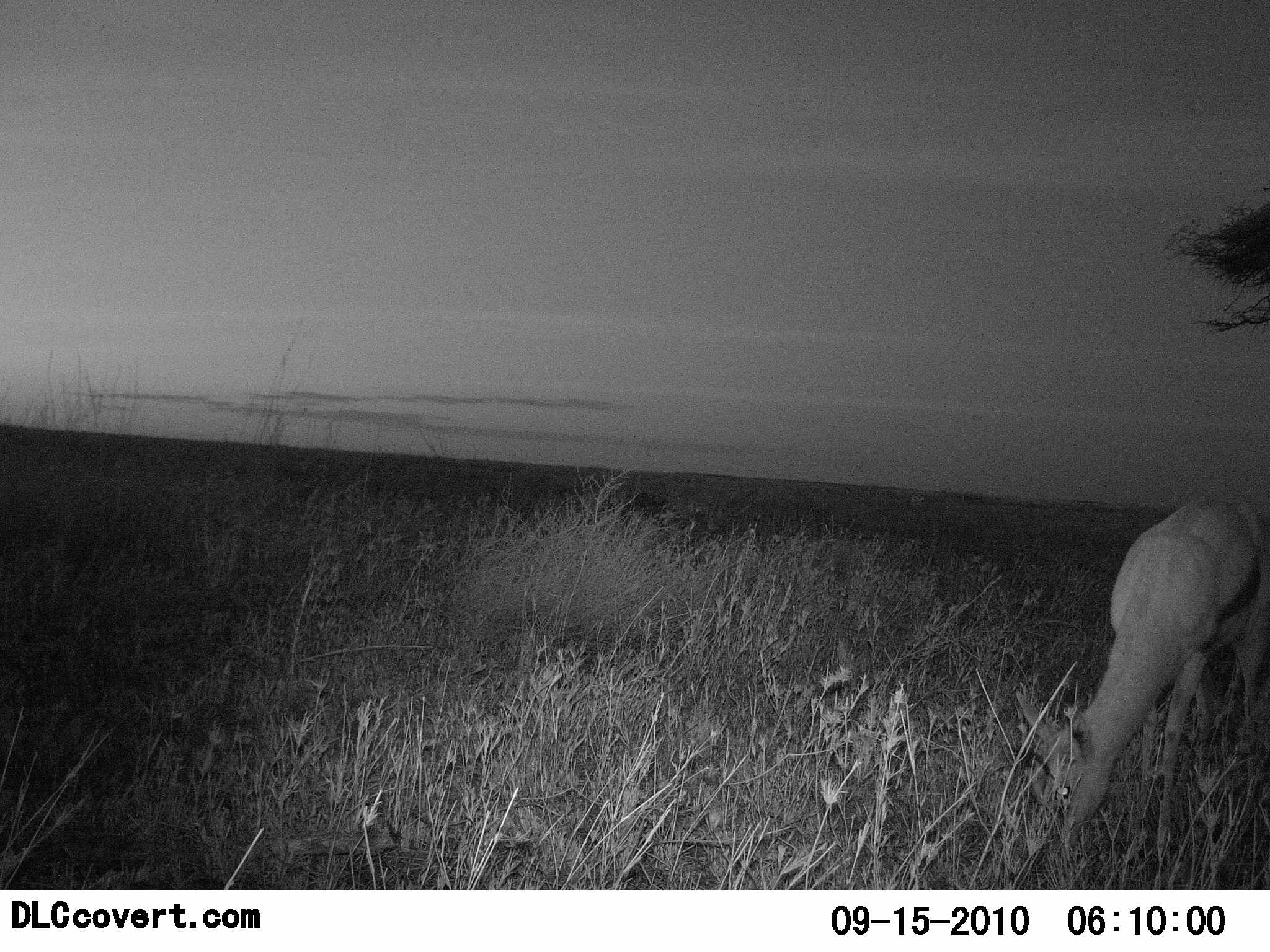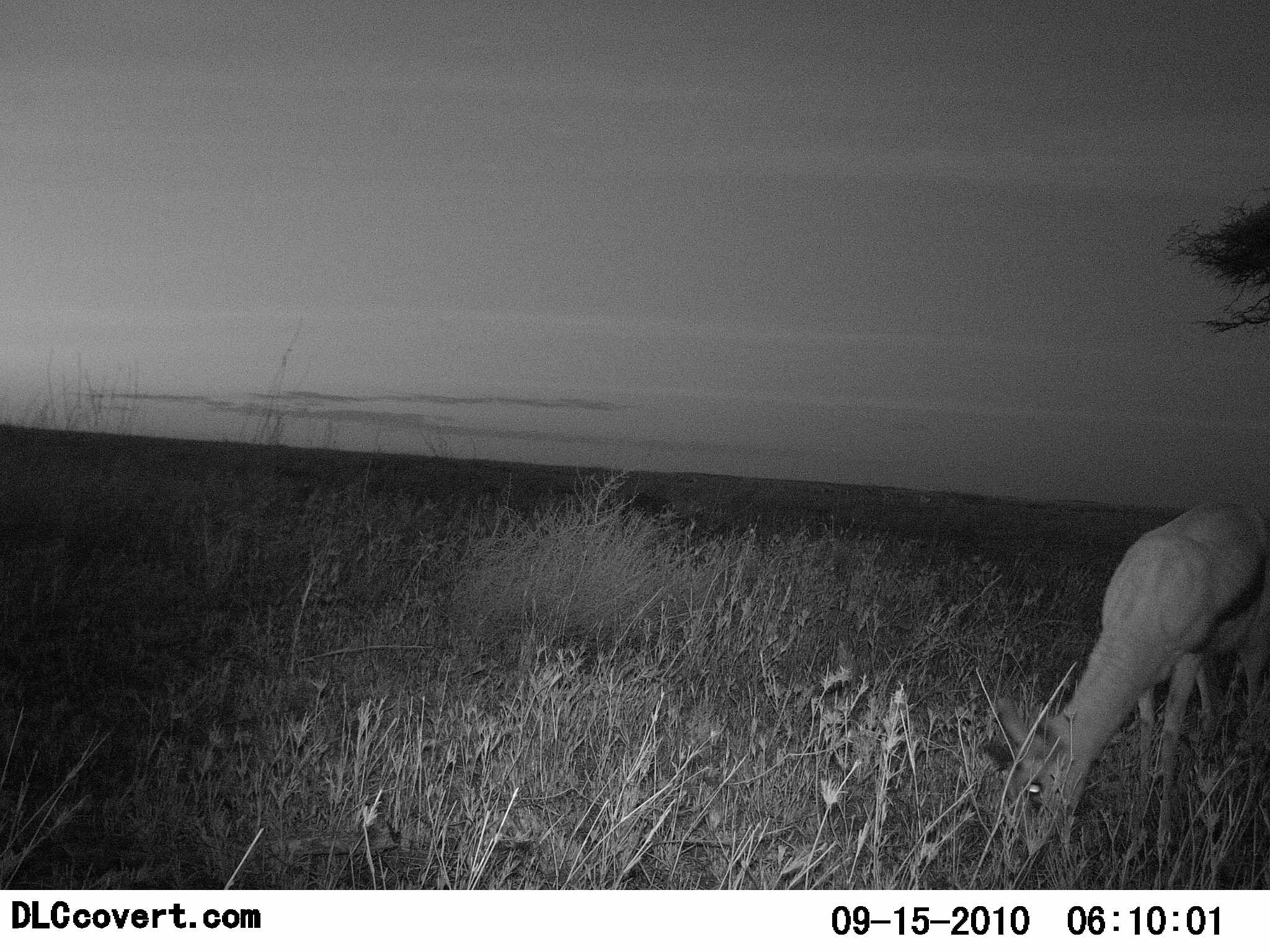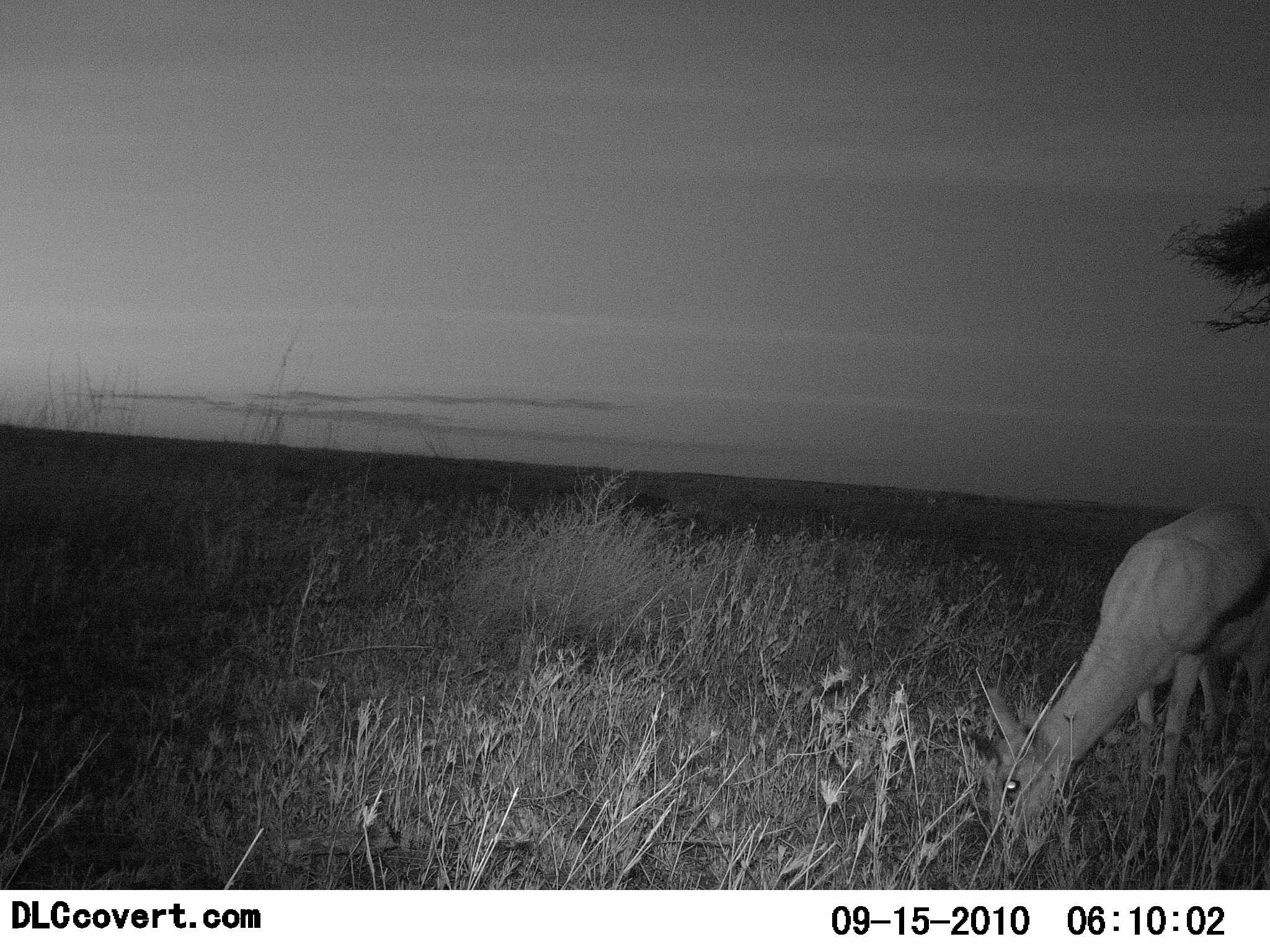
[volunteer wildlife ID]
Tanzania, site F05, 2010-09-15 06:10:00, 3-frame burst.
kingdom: Animalia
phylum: Chordata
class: Mammalia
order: Artiodactyla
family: Bovidae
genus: Eudorcas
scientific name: Eudorcas thomsonii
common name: thomson's gazelle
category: gazellethomsons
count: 1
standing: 28%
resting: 0%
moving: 0%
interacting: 0%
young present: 0%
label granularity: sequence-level